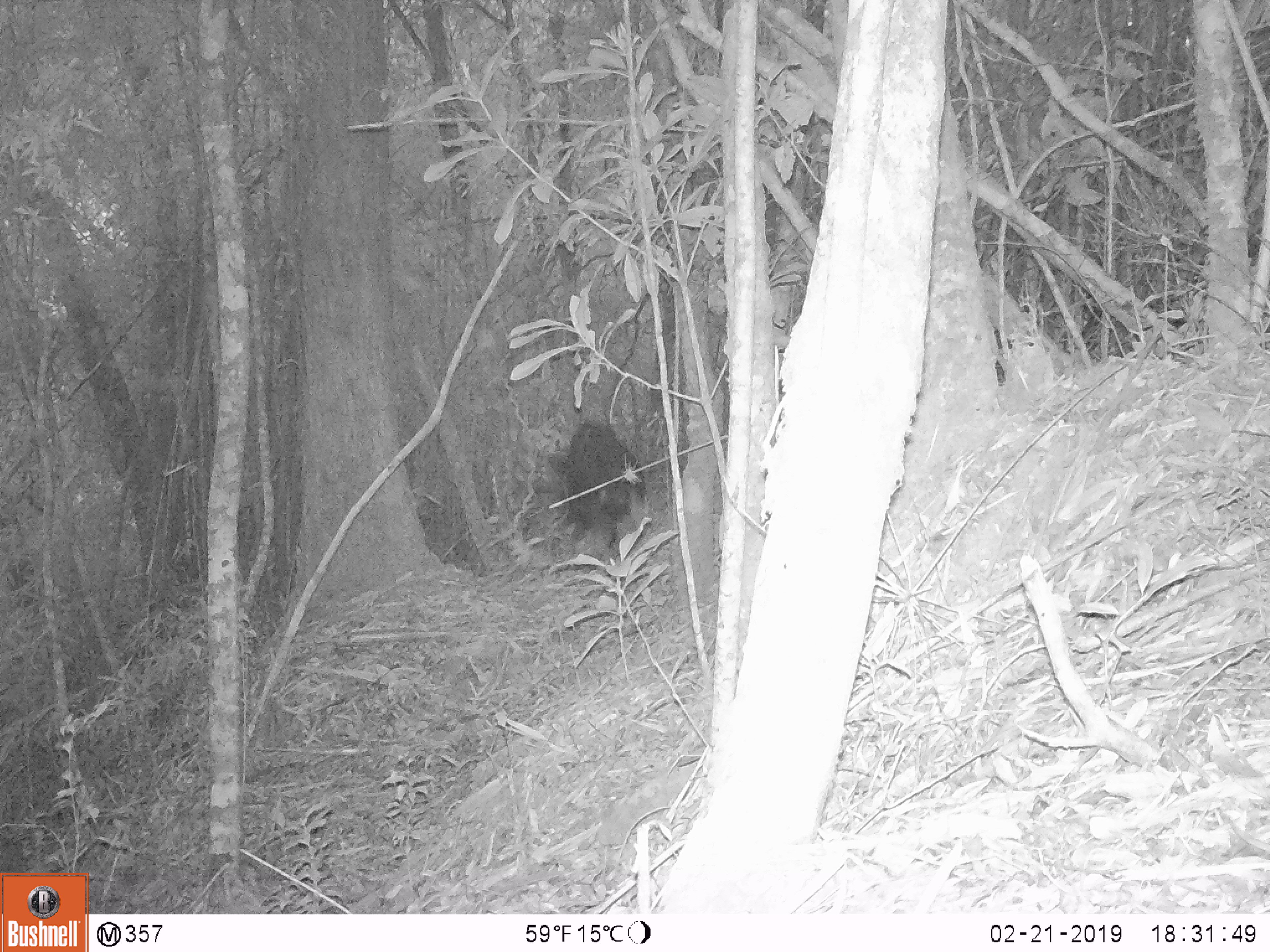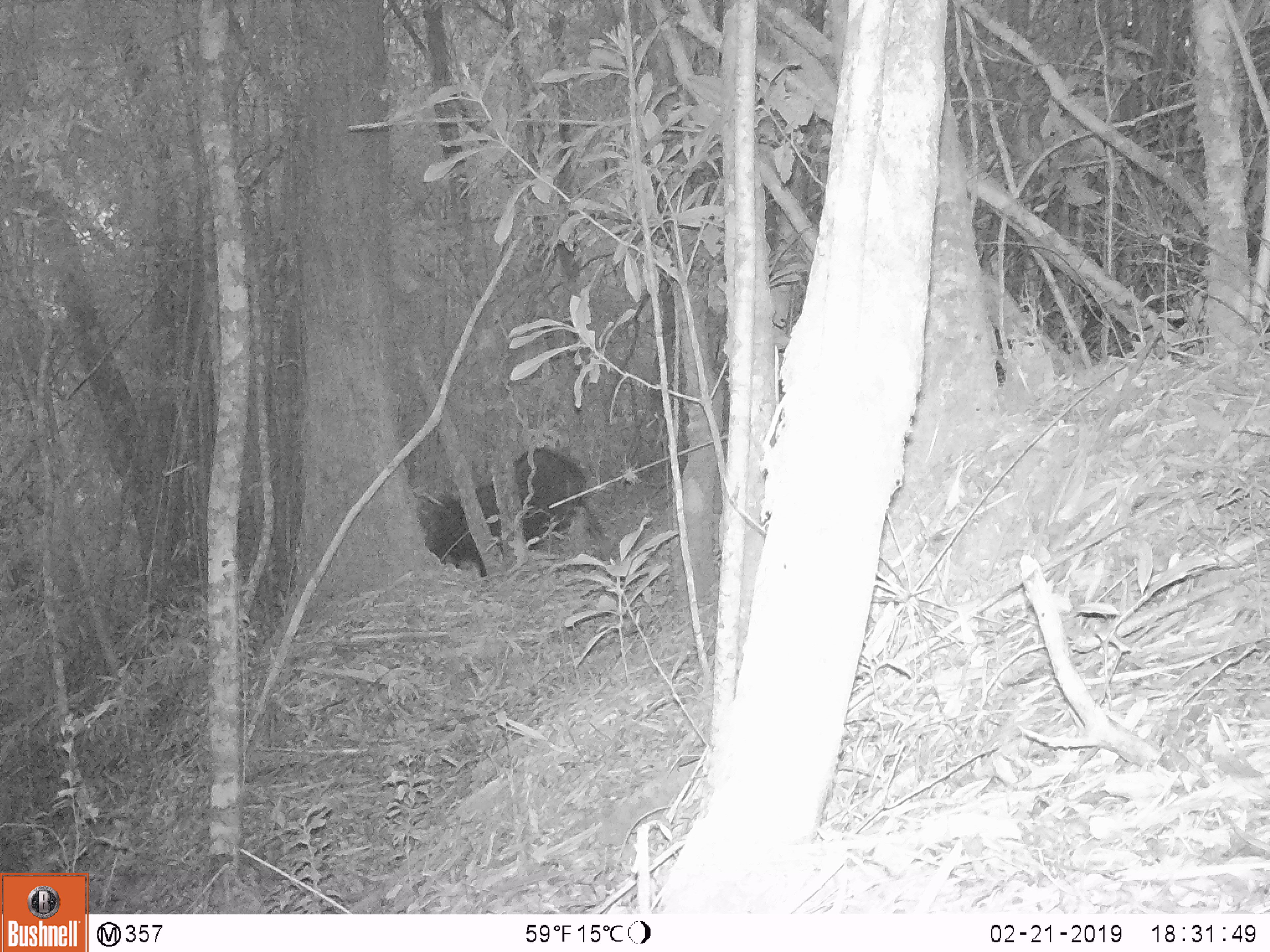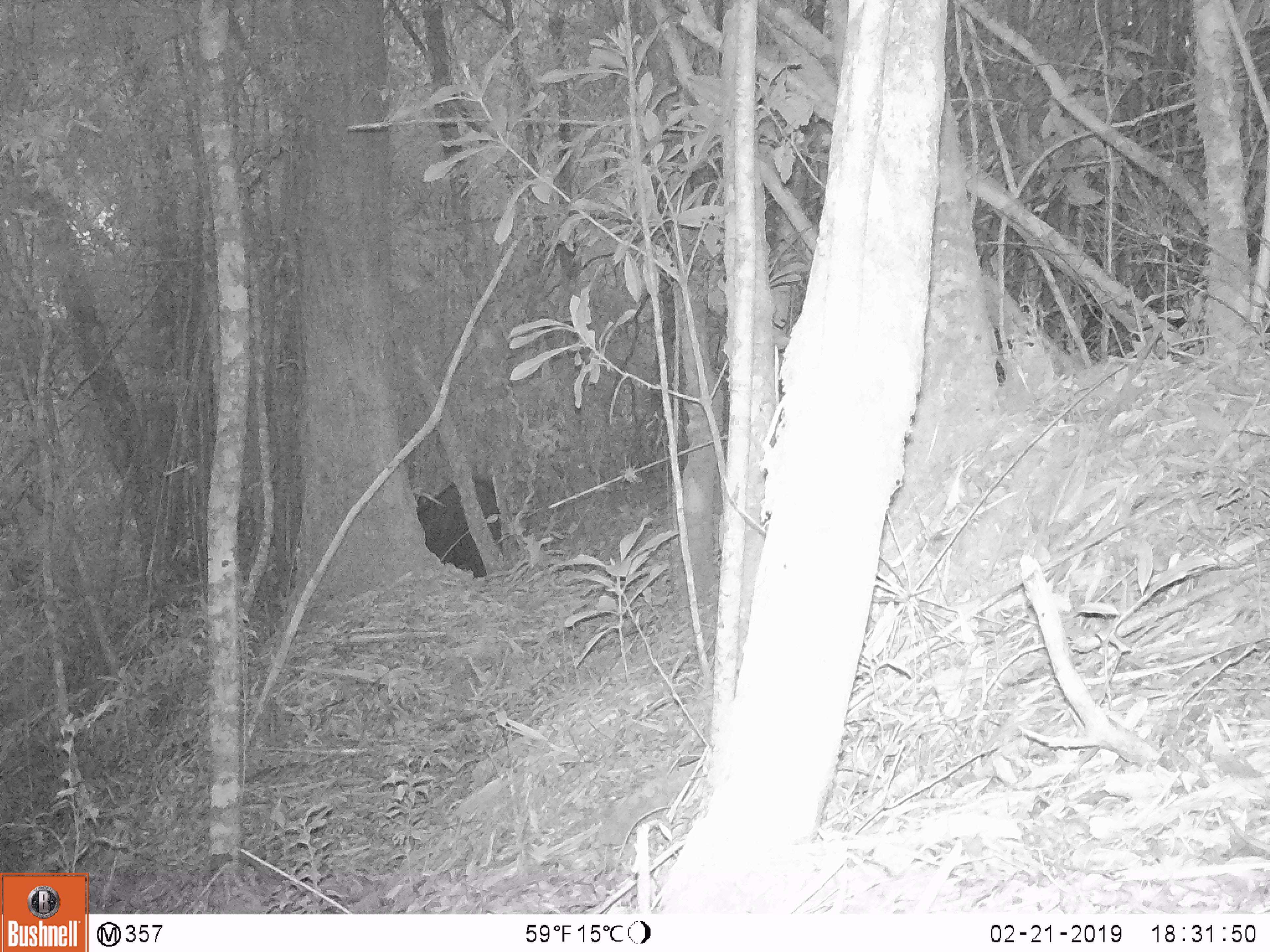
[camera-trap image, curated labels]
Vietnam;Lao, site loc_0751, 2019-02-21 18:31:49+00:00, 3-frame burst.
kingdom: Animalia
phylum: Chordata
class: Mammalia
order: Artiodactyla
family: Bovidae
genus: Capricornis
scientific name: Capricornis sumatraensis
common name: chinese serow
Chinese serow (Capricornis sumatraensis). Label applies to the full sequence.